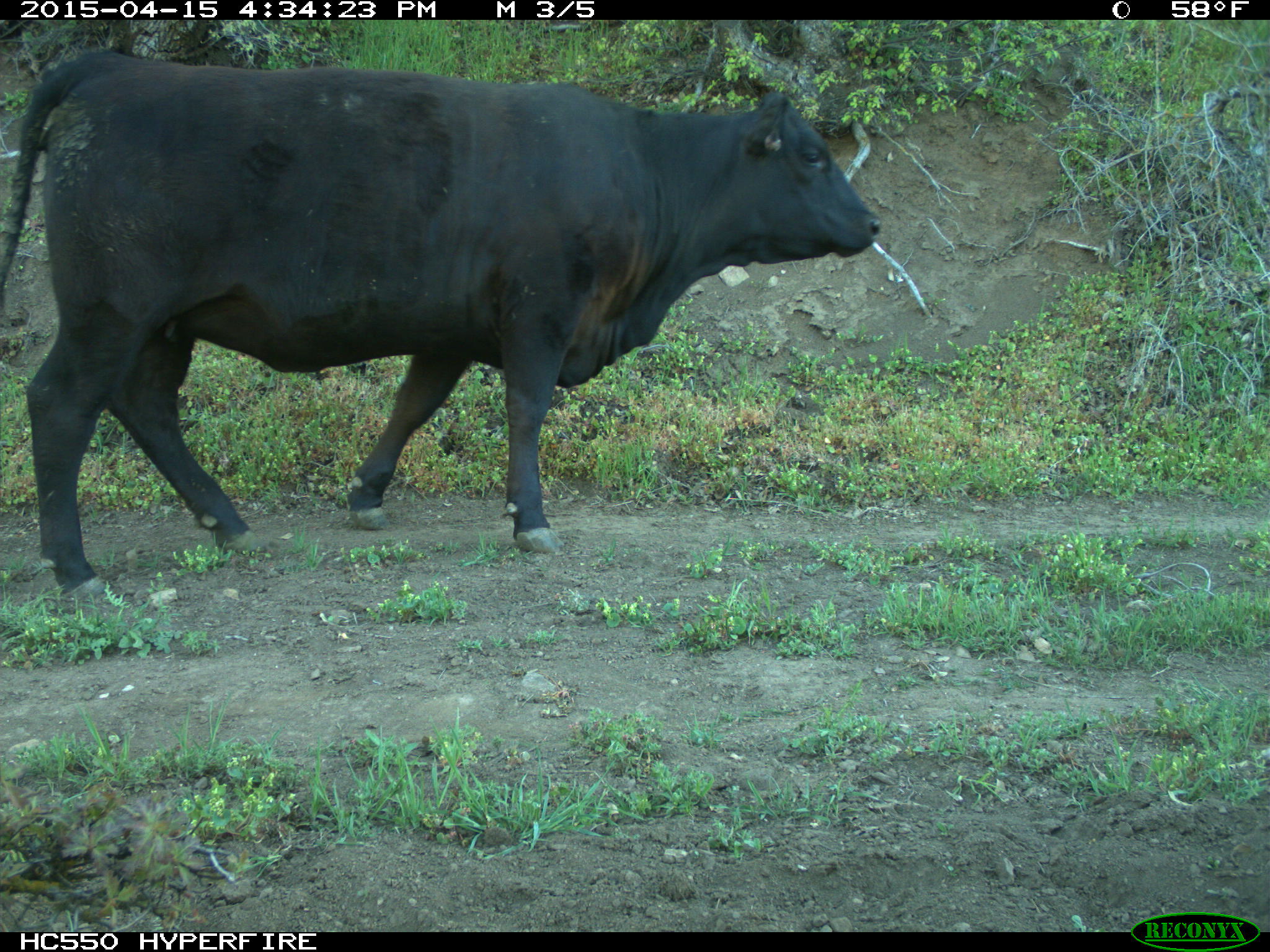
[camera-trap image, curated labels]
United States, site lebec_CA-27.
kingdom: Animalia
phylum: Chordata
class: Mammalia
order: Artiodactyla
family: Bovidae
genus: Bos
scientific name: Bos taurus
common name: domestic cow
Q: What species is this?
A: Bos taurus (domestic cow).